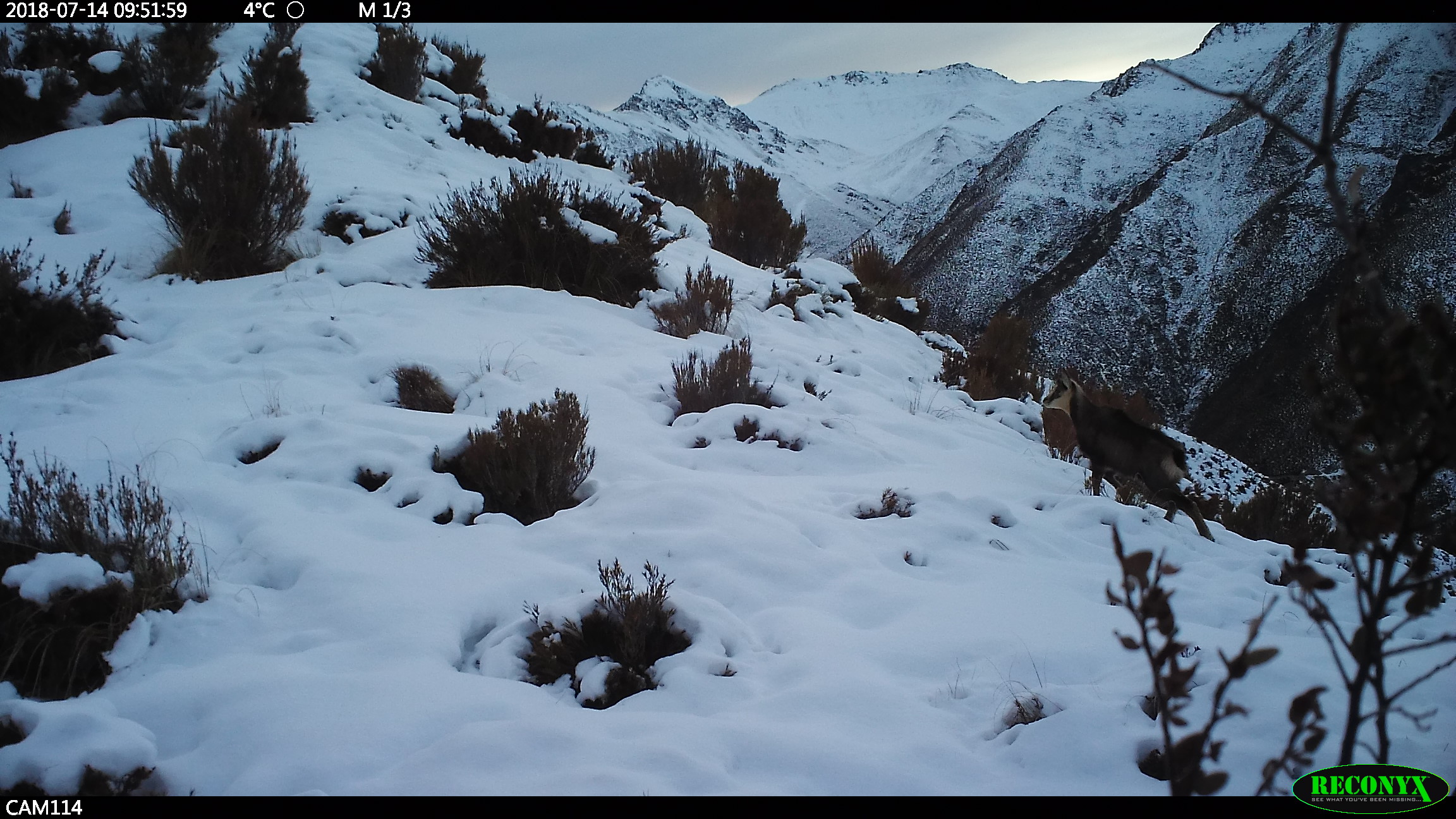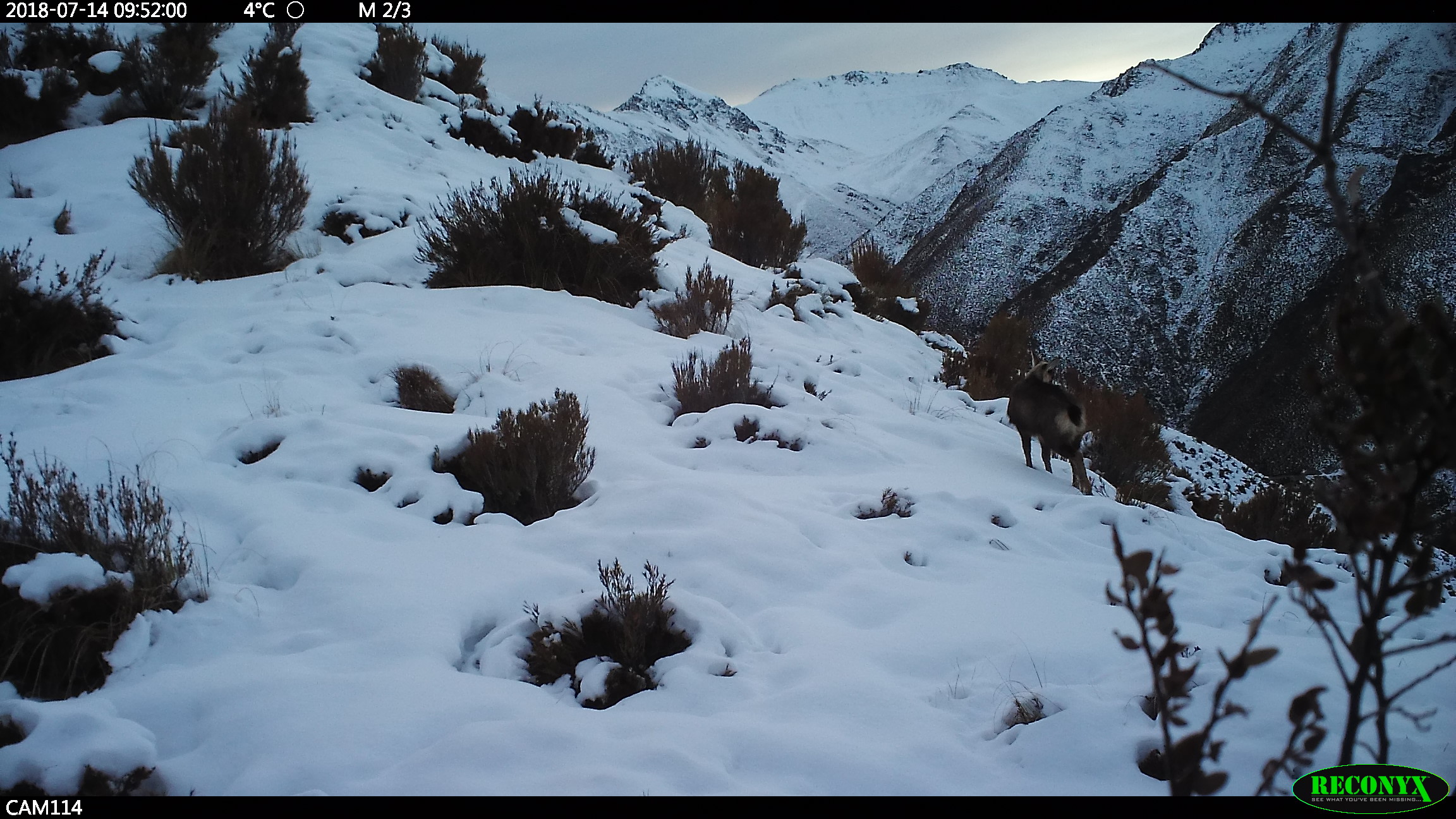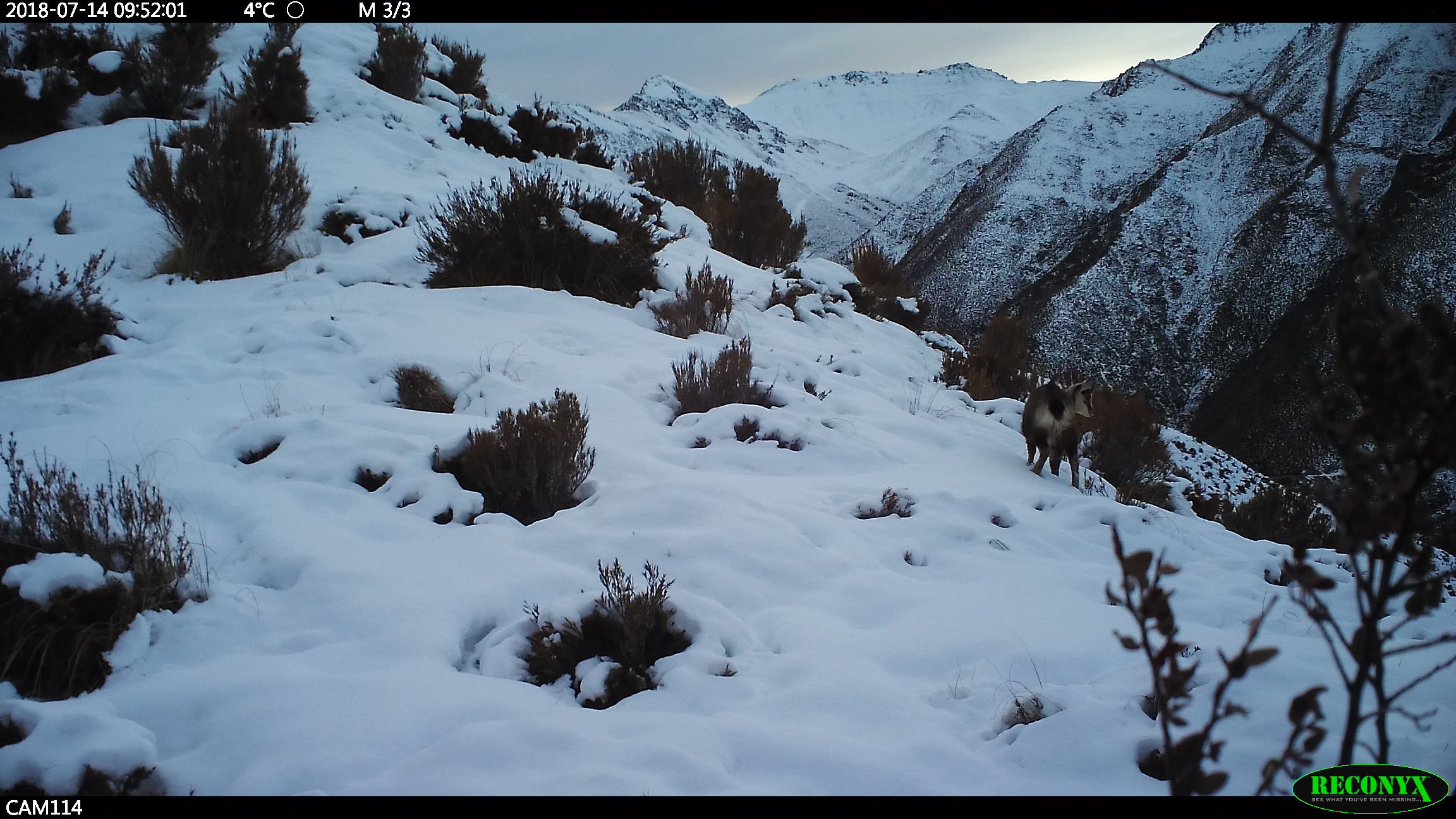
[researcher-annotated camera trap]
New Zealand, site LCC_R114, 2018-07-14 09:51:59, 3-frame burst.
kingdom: Animalia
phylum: Chordata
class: Mammalia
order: Artiodactyla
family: Bovidae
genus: Rupicapra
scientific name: Rupicapra rupicapra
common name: alpine chamois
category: chamois